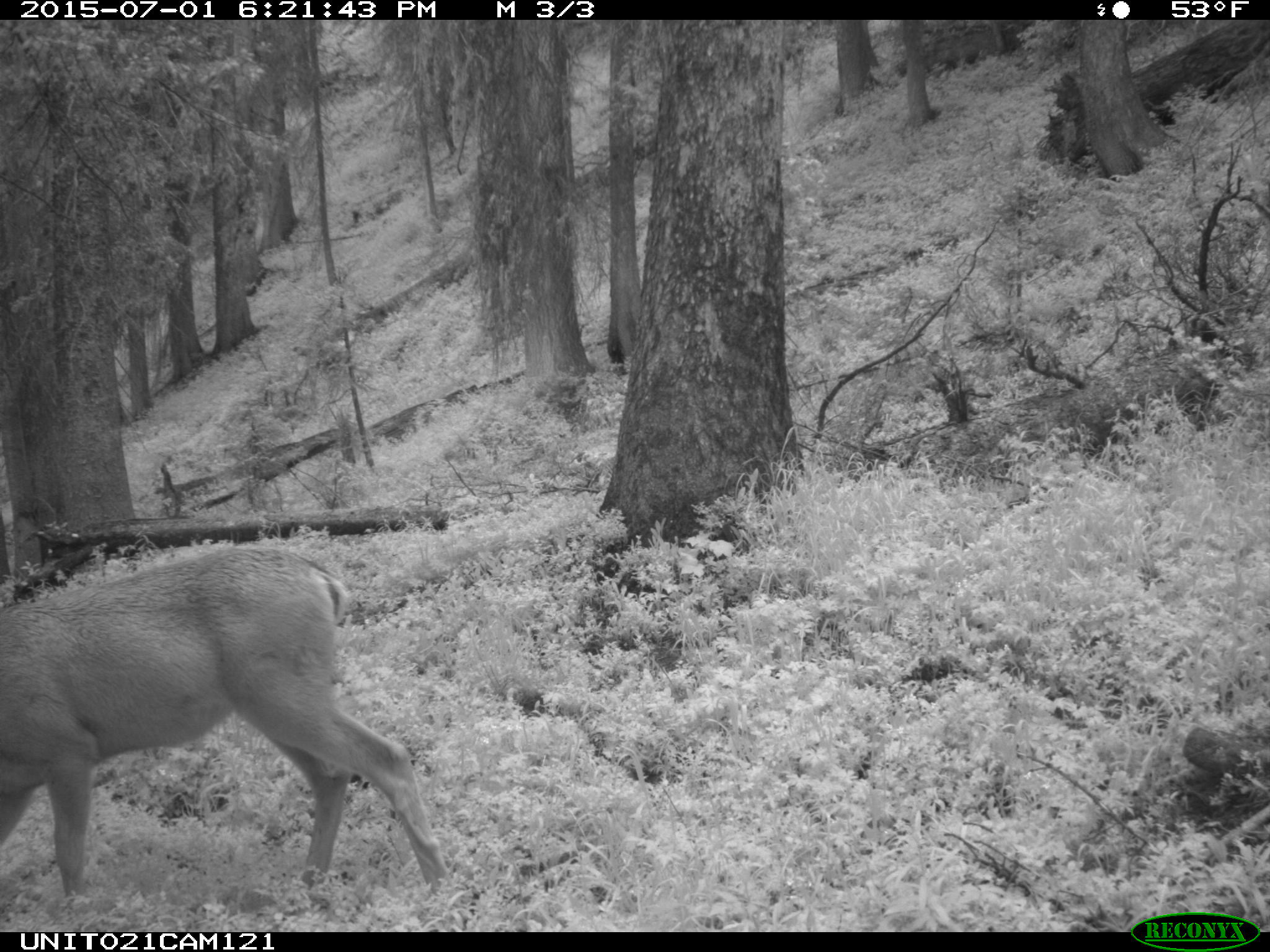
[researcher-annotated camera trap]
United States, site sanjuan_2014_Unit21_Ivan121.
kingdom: Animalia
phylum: Chordata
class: Mammalia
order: Artiodactyla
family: Cervidae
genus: Odocoileus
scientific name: Odocoileus hemionus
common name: mule deer